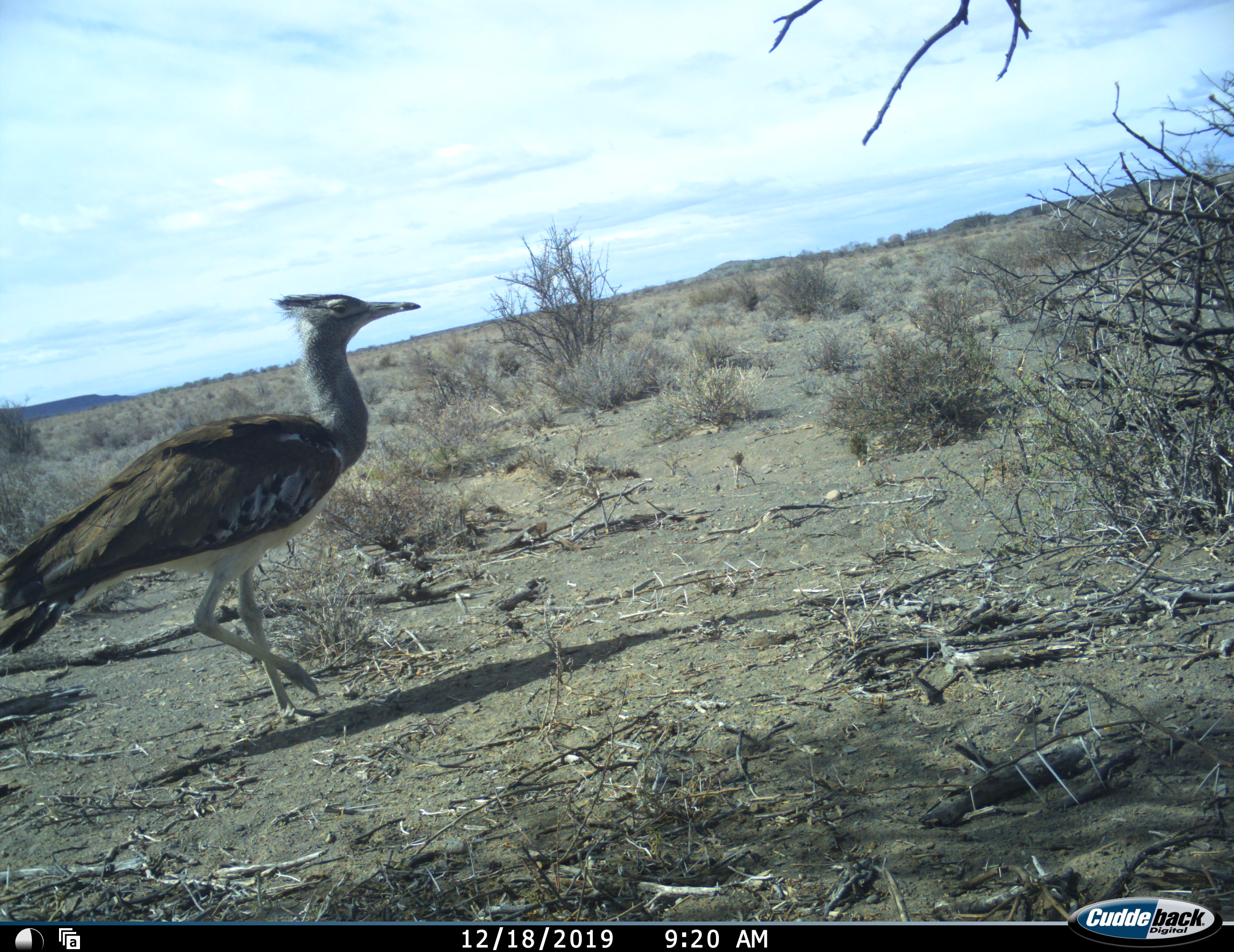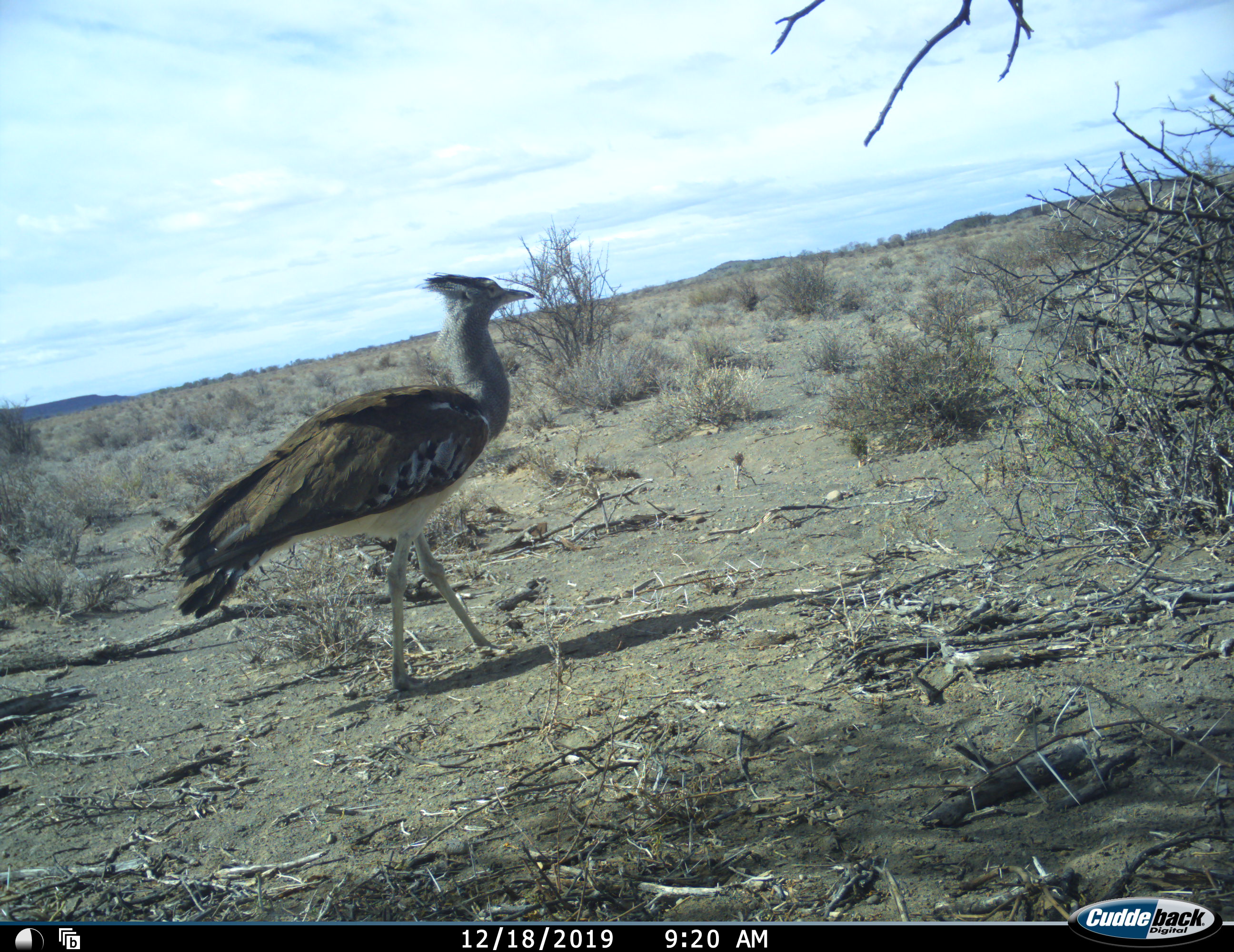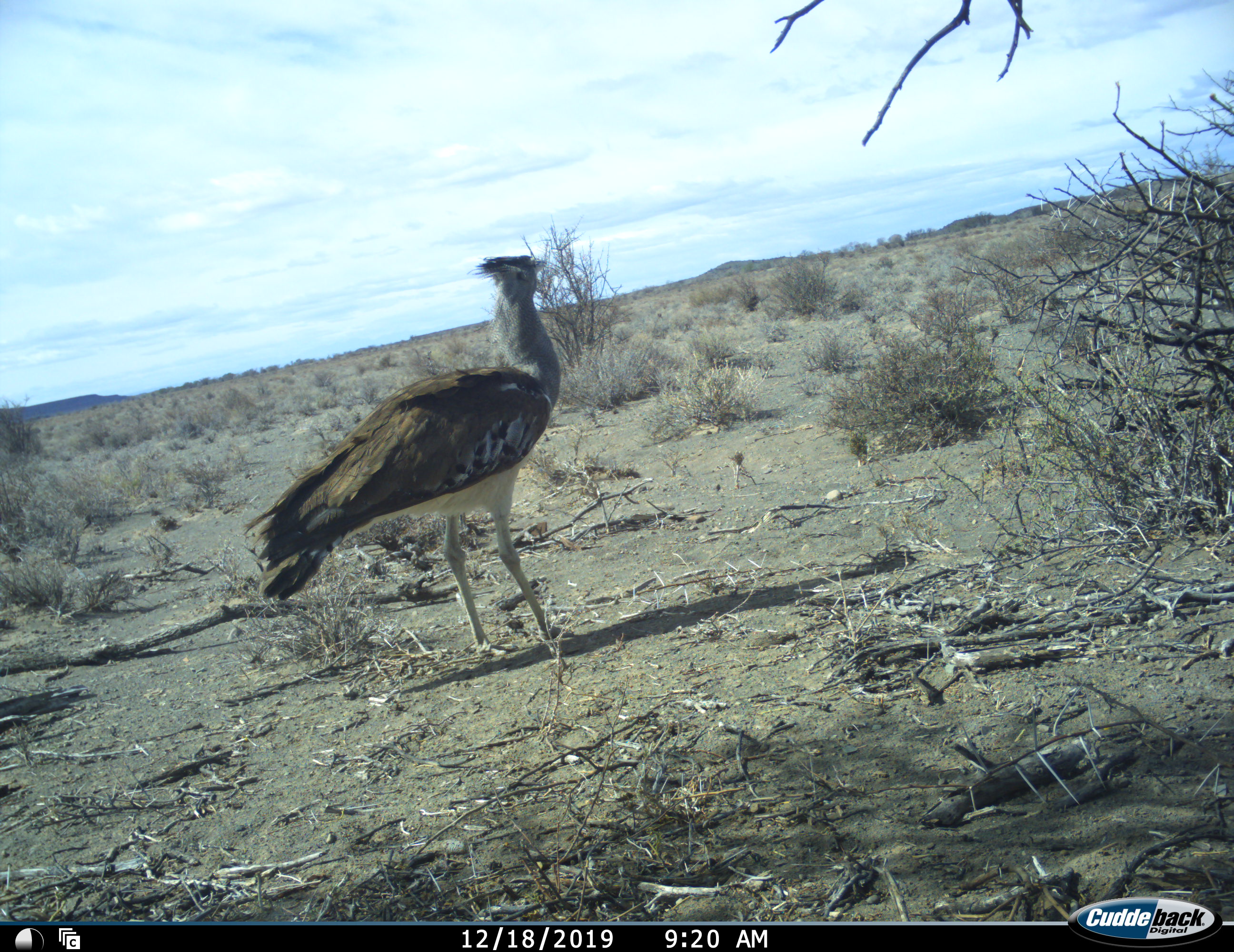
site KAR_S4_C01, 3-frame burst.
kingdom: Animalia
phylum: Chordata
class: Aves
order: Otidiformes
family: Otididae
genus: Ardeotis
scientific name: Ardeotis kori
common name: kori bustard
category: bustardkori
Bustardkori (kori bustard) (Ardeotis kori), count 1. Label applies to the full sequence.